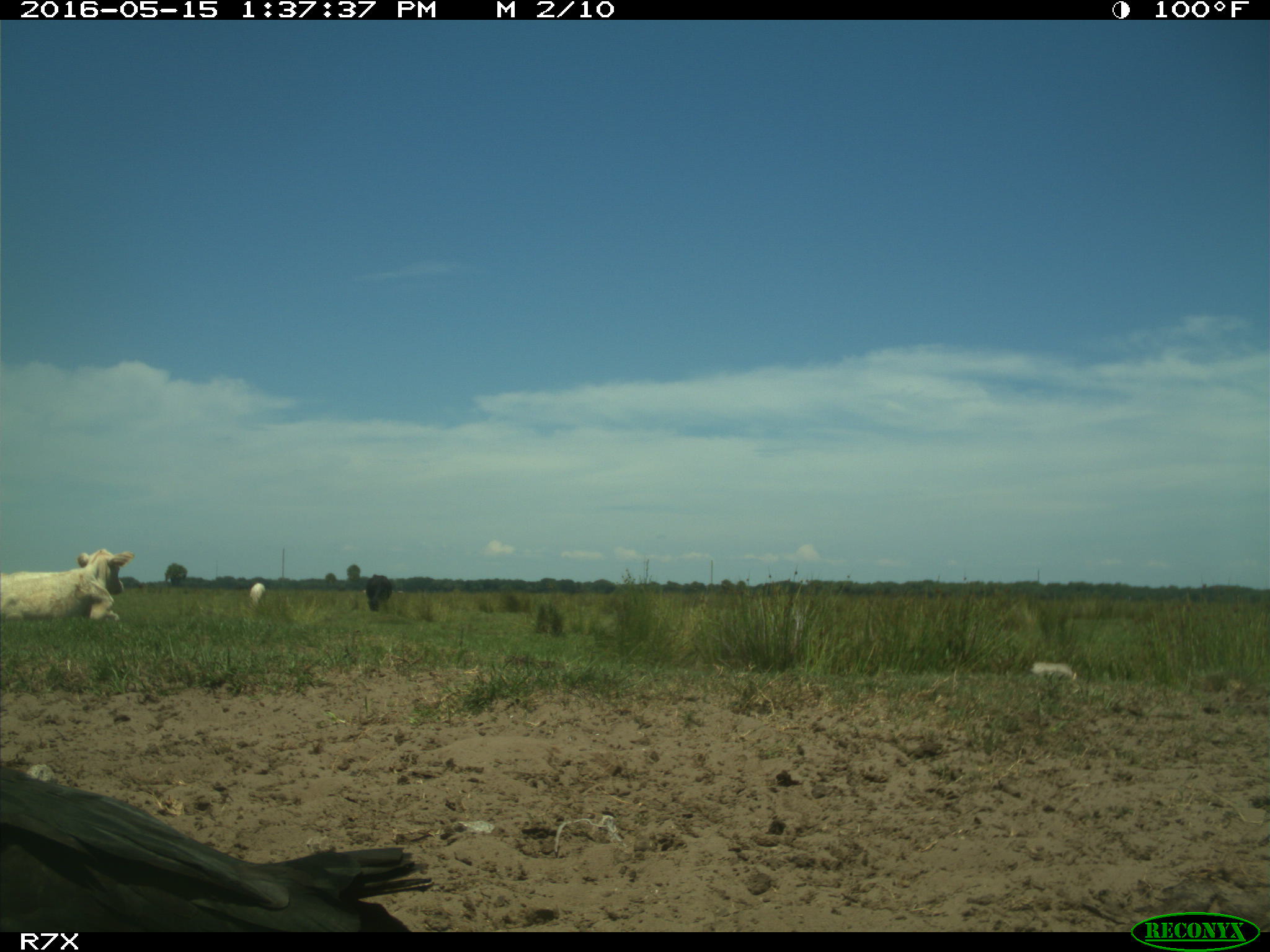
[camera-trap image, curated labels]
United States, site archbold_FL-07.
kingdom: Animalia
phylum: Chordata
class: Mammalia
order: Artiodactyla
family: Bovidae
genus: Bos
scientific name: Bos taurus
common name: domestic cow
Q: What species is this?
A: Bos taurus (domestic cow).